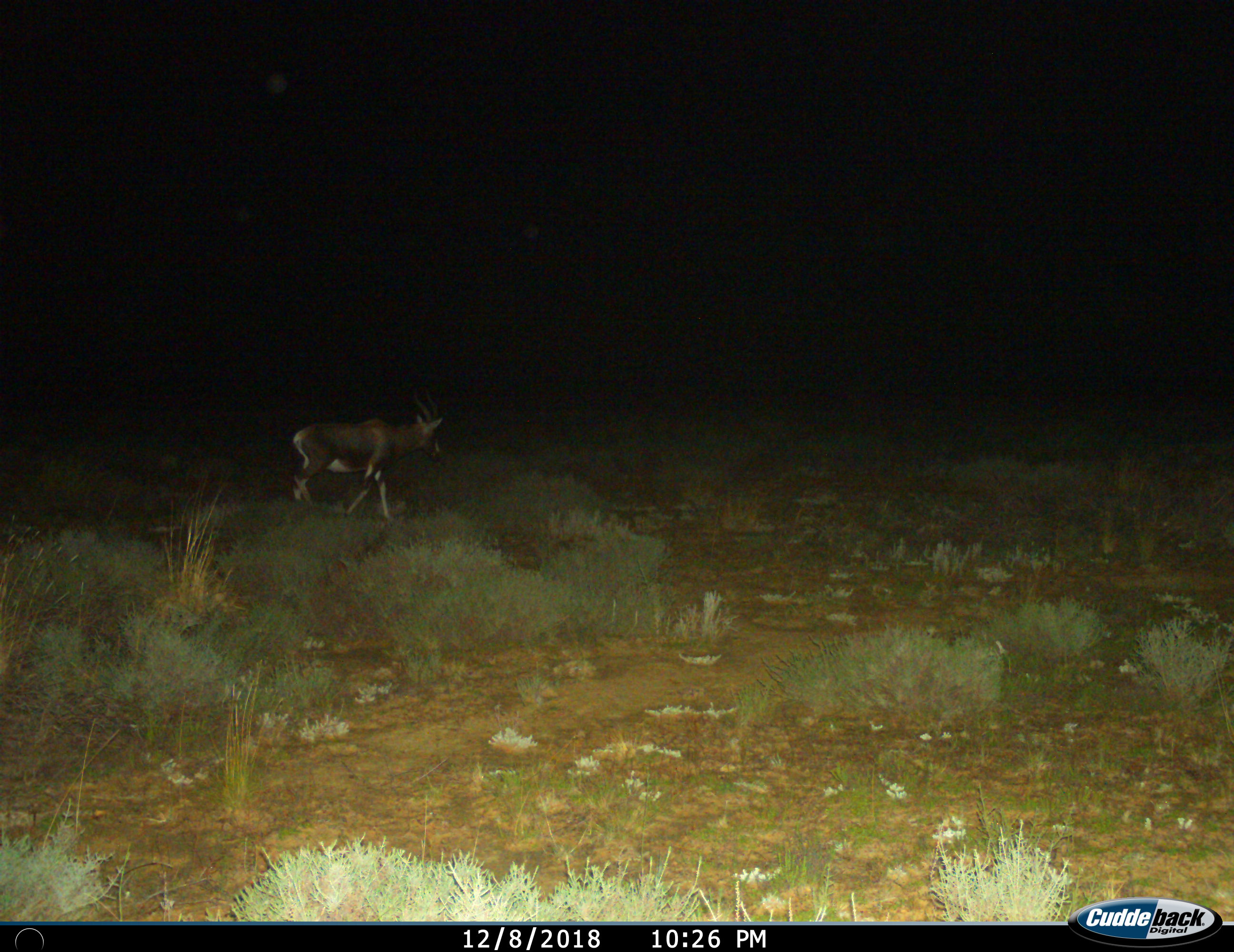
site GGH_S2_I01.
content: unidentified animal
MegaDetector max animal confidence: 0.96